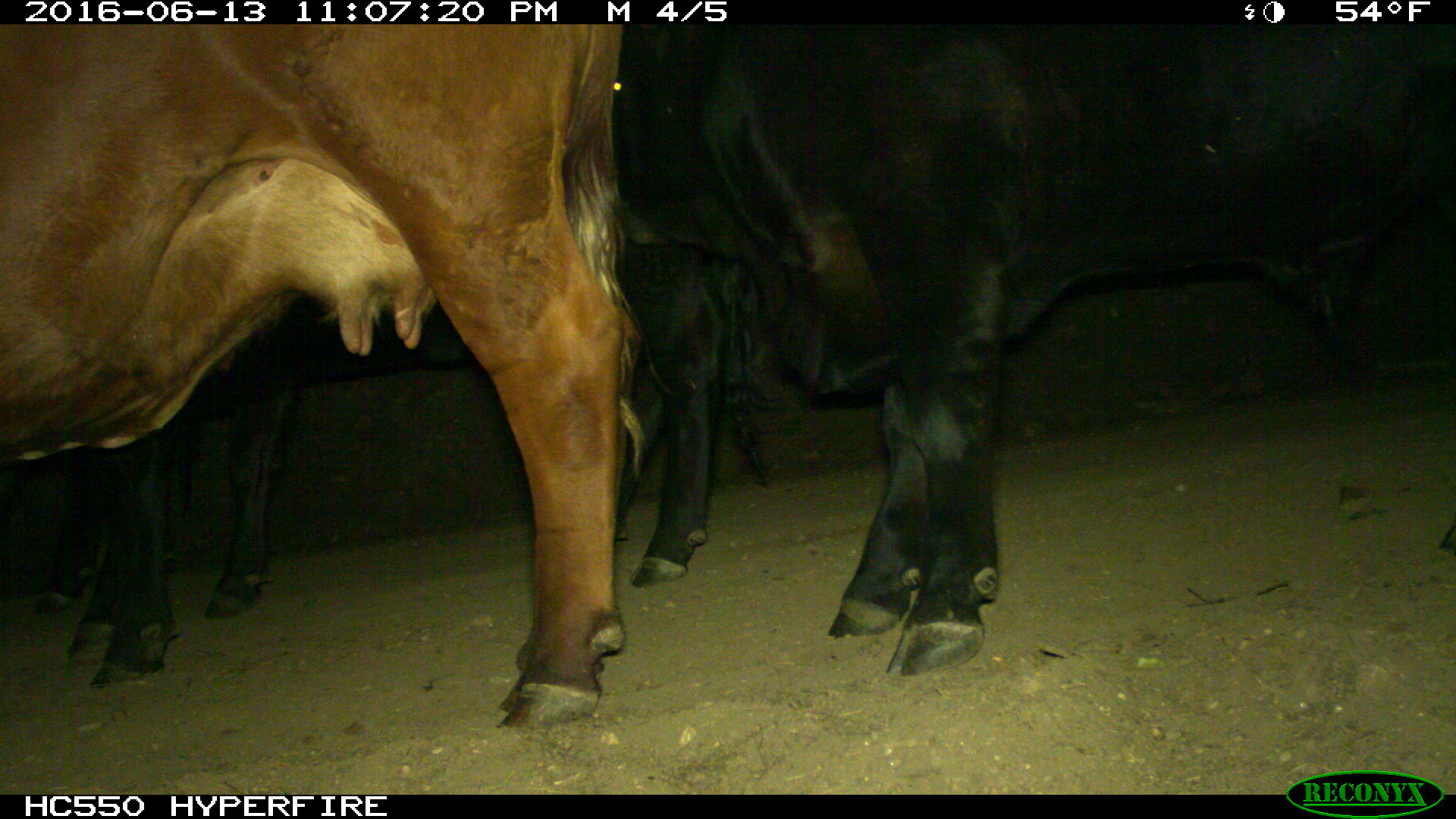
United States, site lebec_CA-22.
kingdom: Animalia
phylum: Chordata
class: Mammalia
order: Artiodactyla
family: Bovidae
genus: Bos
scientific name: Bos taurus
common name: domestic cow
Bos taurus (domestic cow).